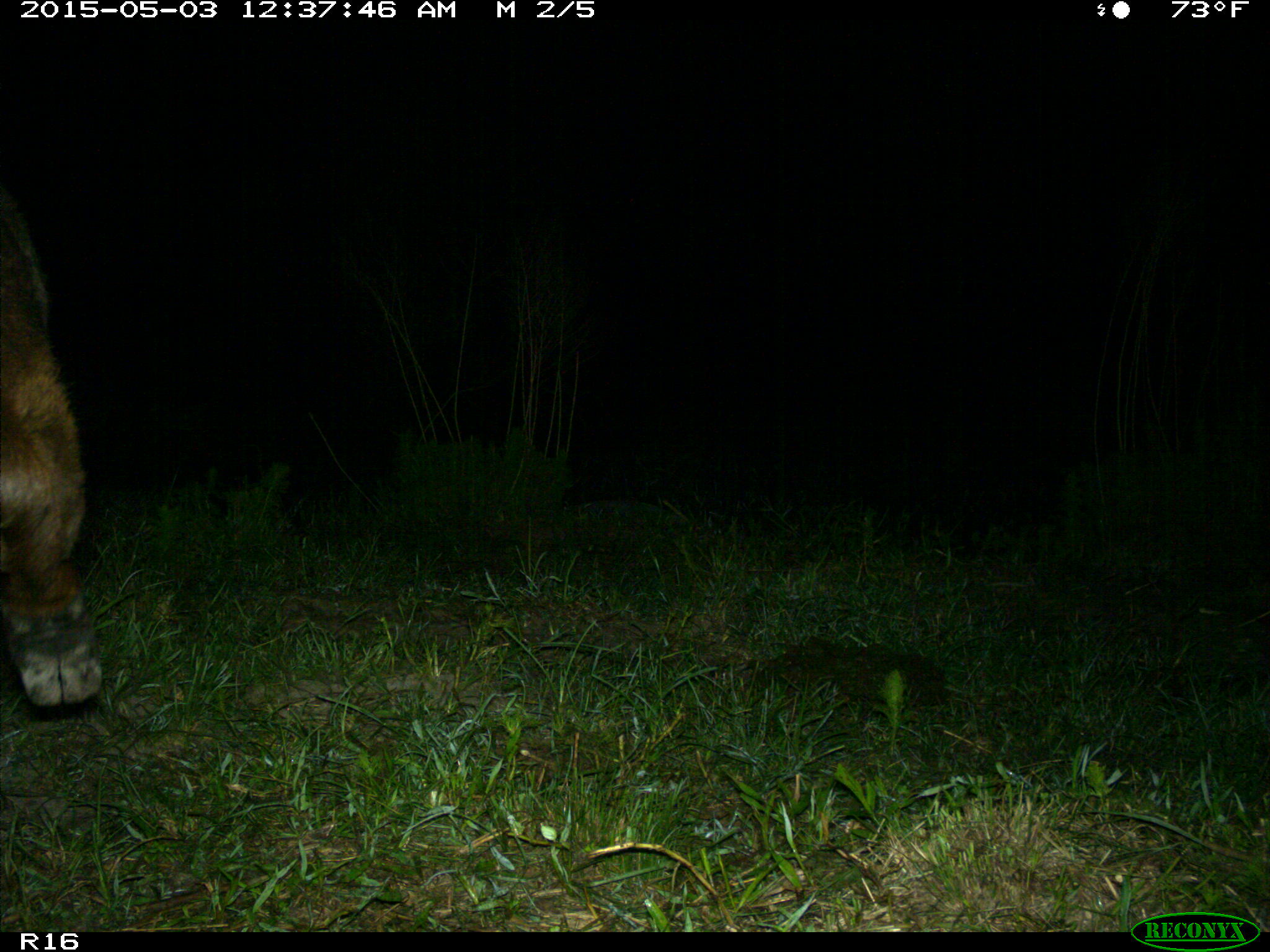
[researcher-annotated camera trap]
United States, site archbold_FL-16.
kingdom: Animalia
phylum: Chordata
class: Mammalia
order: Artiodactyla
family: Bovidae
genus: Bos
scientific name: Bos taurus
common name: domestic cow